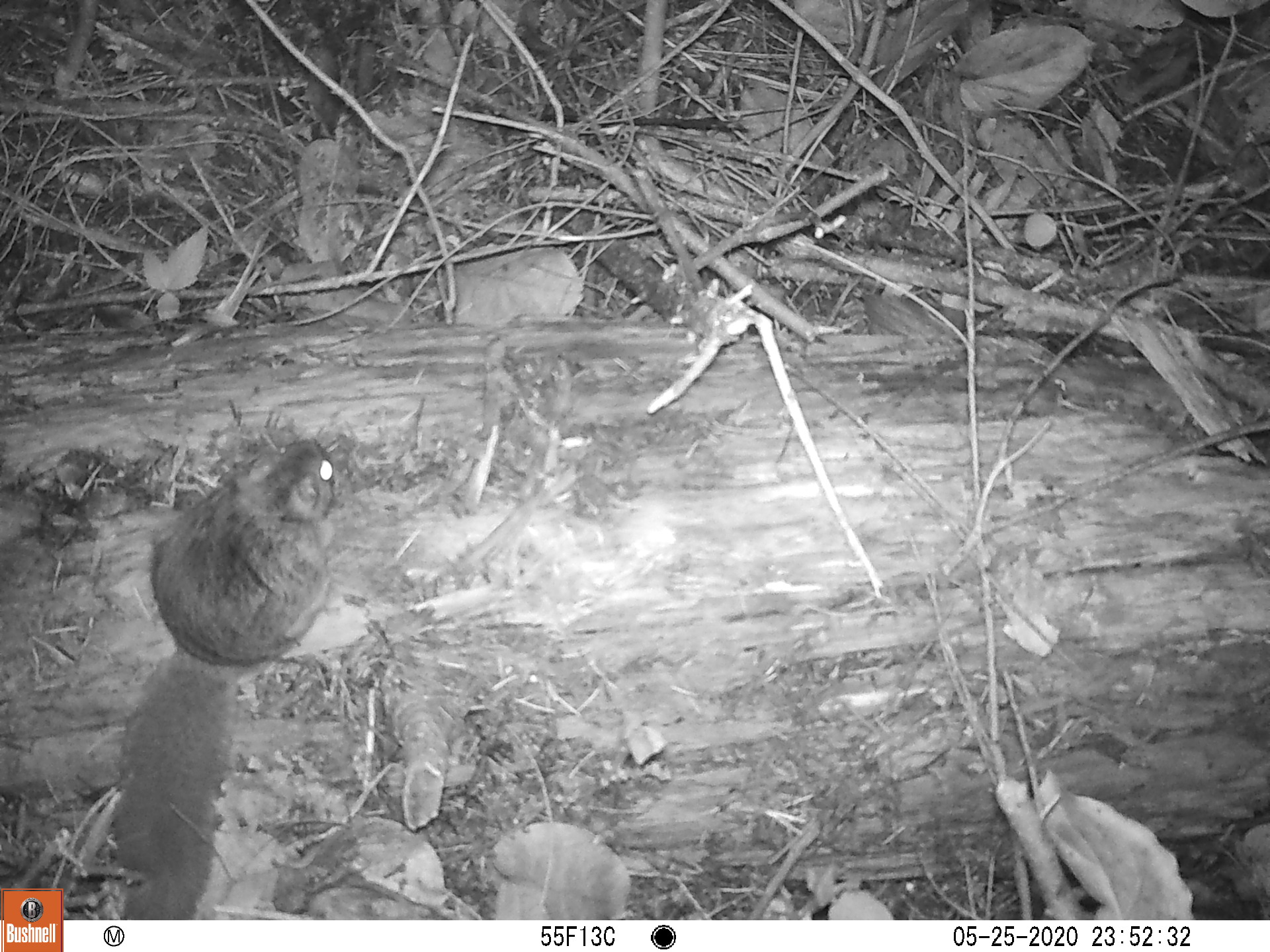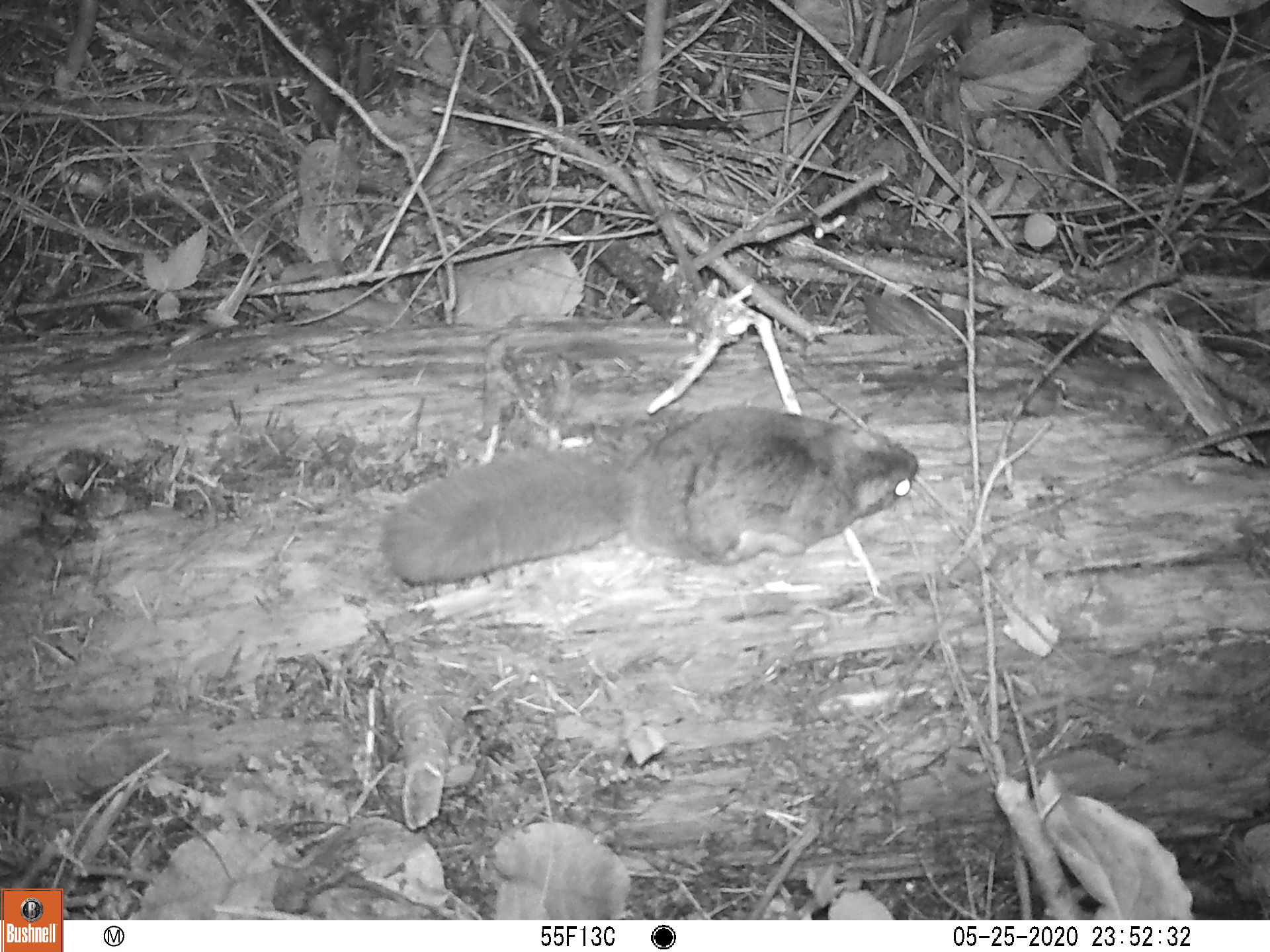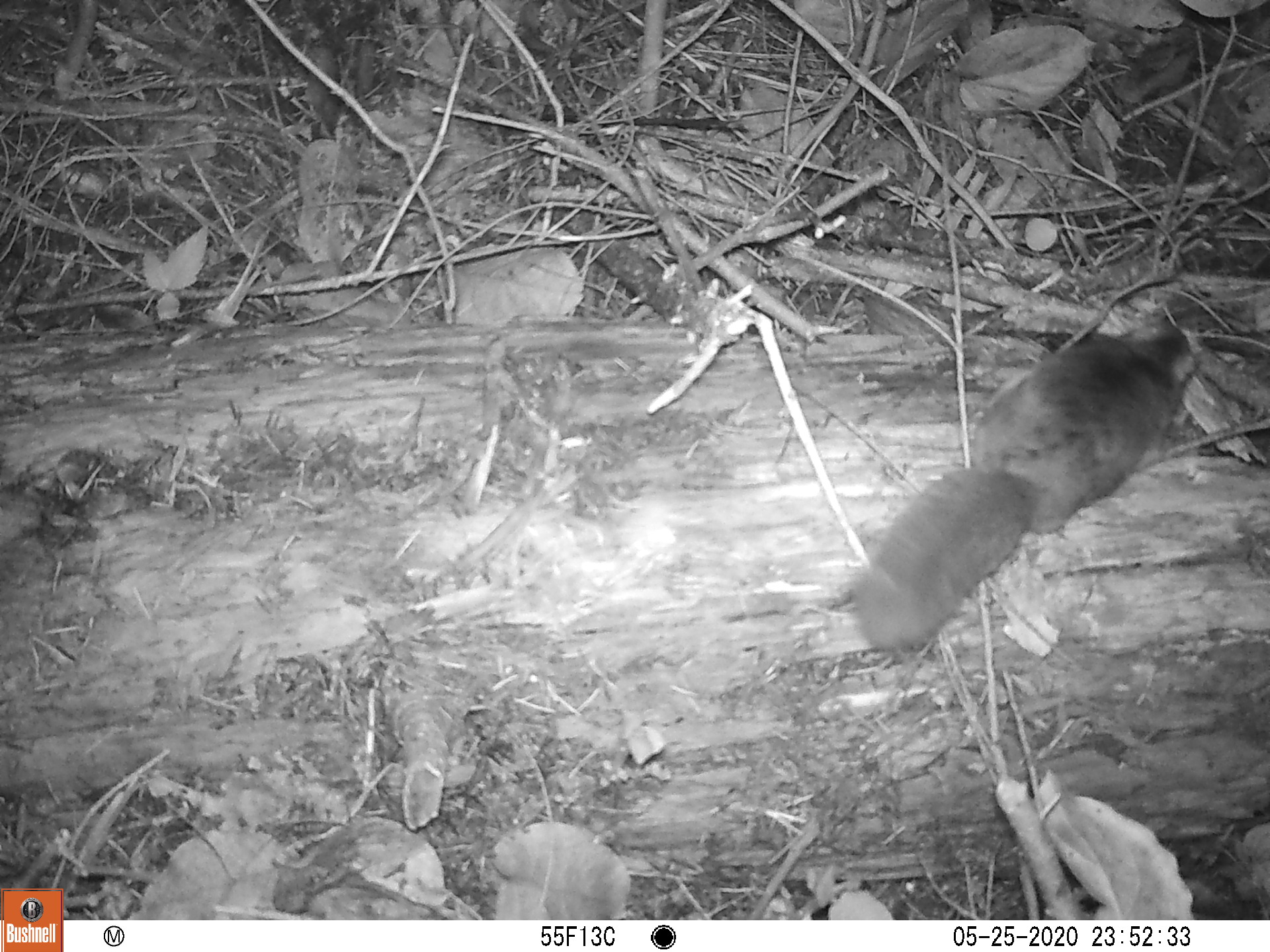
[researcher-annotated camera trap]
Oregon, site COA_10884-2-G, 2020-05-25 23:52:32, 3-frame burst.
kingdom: Animalia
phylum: Chordata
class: Mammalia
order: Rodentia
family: Sciuridae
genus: Glaucomys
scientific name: Glaucomys oregonensis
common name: humboldt's flying squirrel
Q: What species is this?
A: Humboldt's flying squirrel (Glaucomys oregonensis).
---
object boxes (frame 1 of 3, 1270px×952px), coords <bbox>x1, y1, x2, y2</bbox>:
humboldt's flying squirrel: <bbox>96, 431, 344, 913</bbox>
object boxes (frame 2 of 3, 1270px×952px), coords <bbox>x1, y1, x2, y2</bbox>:
humboldt's flying squirrel: <bbox>368, 396, 930, 599</bbox>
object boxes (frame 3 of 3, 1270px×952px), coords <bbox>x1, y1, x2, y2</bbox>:
humboldt's flying squirrel: <bbox>830, 307, 1200, 667</bbox>